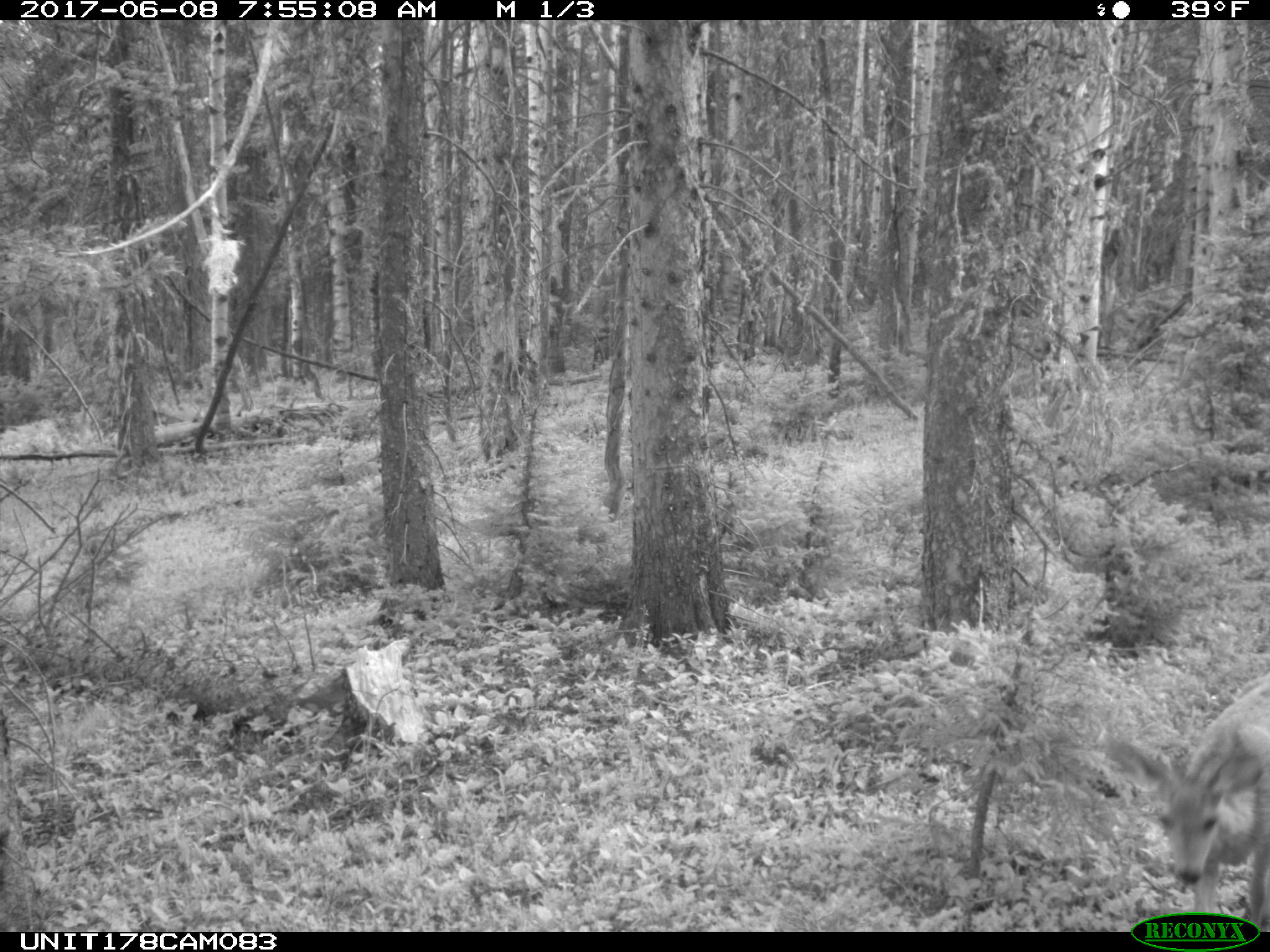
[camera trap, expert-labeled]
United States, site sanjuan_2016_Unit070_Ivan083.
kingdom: Animalia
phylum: Chordata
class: Mammalia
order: Artiodactyla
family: Cervidae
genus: Odocoileus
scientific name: Odocoileus hemionus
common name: mule deer